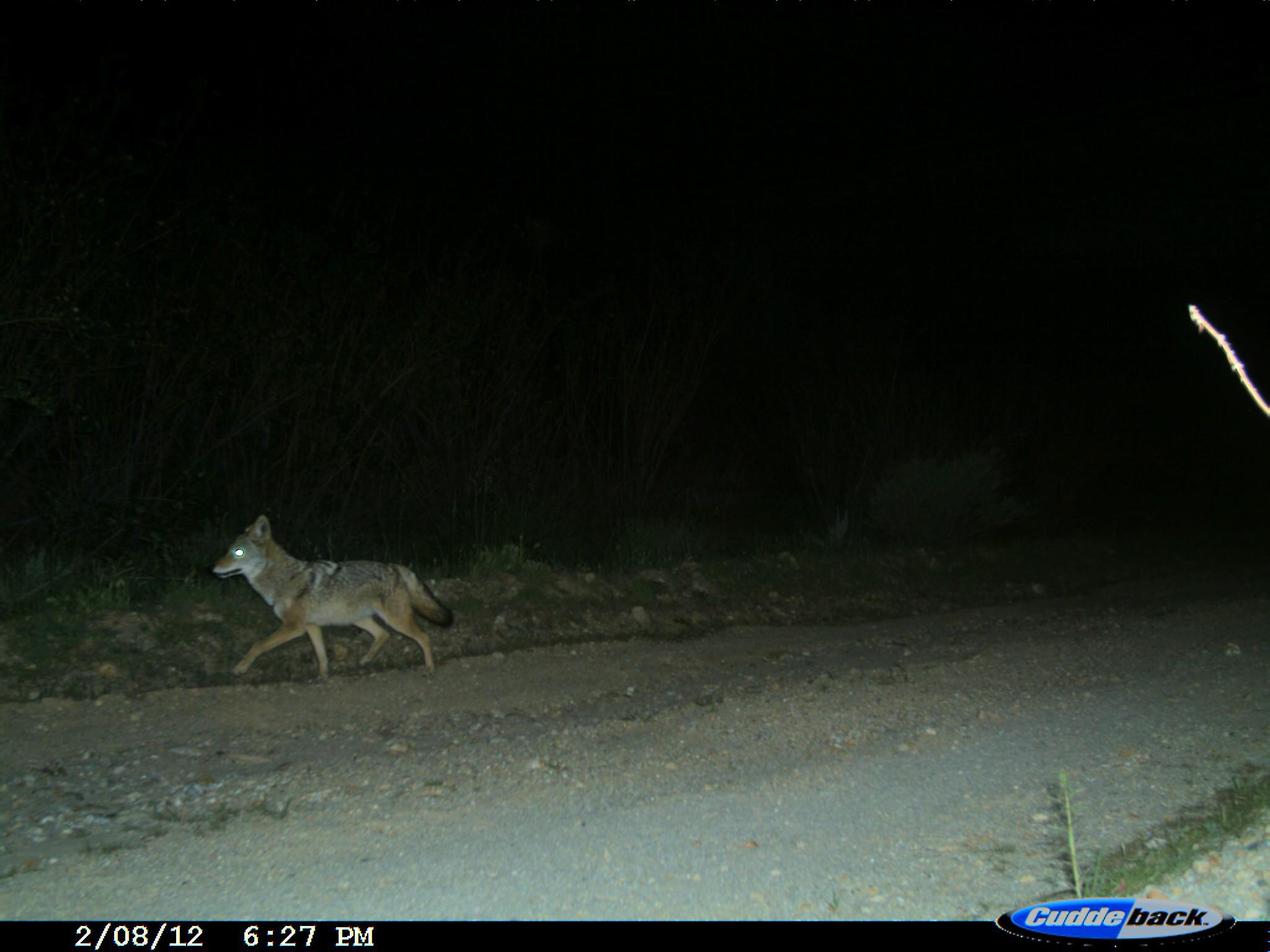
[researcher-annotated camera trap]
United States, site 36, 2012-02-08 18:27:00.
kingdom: Animalia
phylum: Chordata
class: Mammalia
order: Carnivora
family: Canidae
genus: Canis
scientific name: Canis latrans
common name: coyote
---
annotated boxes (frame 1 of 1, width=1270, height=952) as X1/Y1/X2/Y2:
coyote: 211/513/455/684